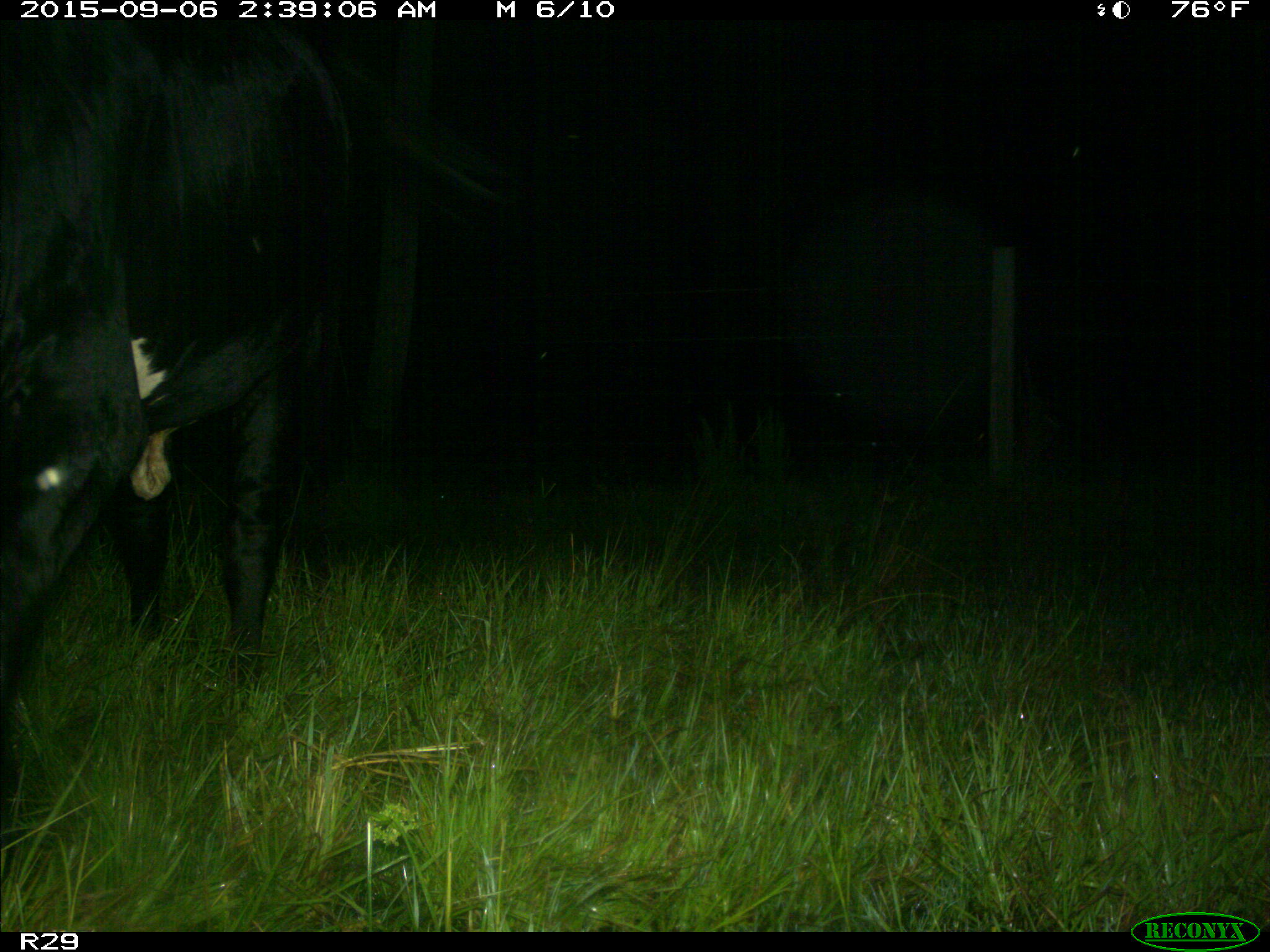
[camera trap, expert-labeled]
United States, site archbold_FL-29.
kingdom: Animalia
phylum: Chordata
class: Mammalia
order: Artiodactyla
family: Bovidae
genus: Bos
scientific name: Bos taurus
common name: domestic cow